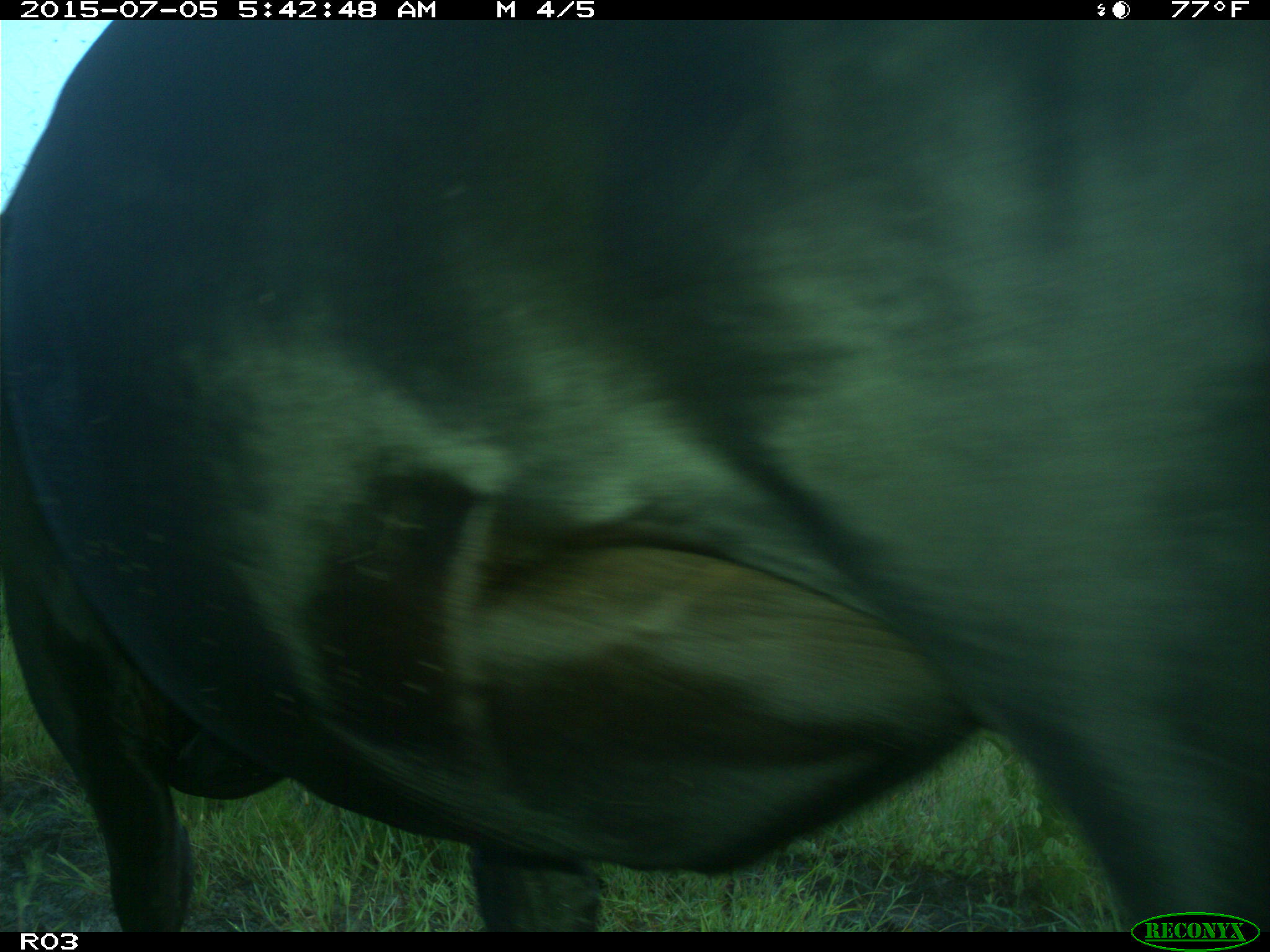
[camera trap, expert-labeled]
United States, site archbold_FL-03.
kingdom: Animalia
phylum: Chordata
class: Mammalia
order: Artiodactyla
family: Bovidae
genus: Bos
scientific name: Bos taurus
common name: domestic cow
Bos taurus (domestic cow).